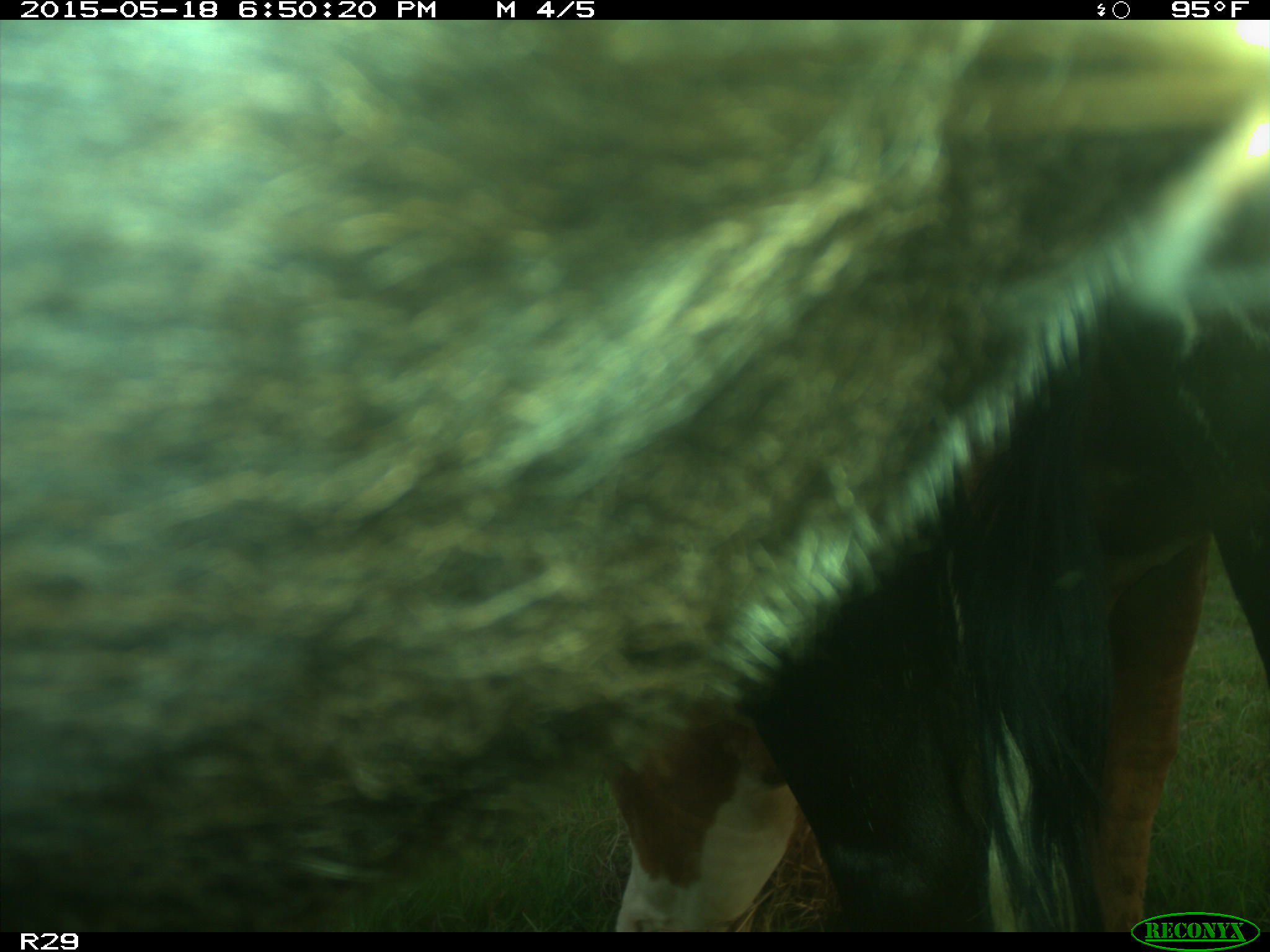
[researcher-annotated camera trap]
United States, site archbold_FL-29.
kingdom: Animalia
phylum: Chordata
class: Mammalia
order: Artiodactyla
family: Bovidae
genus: Bos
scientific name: Bos taurus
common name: domestic cow